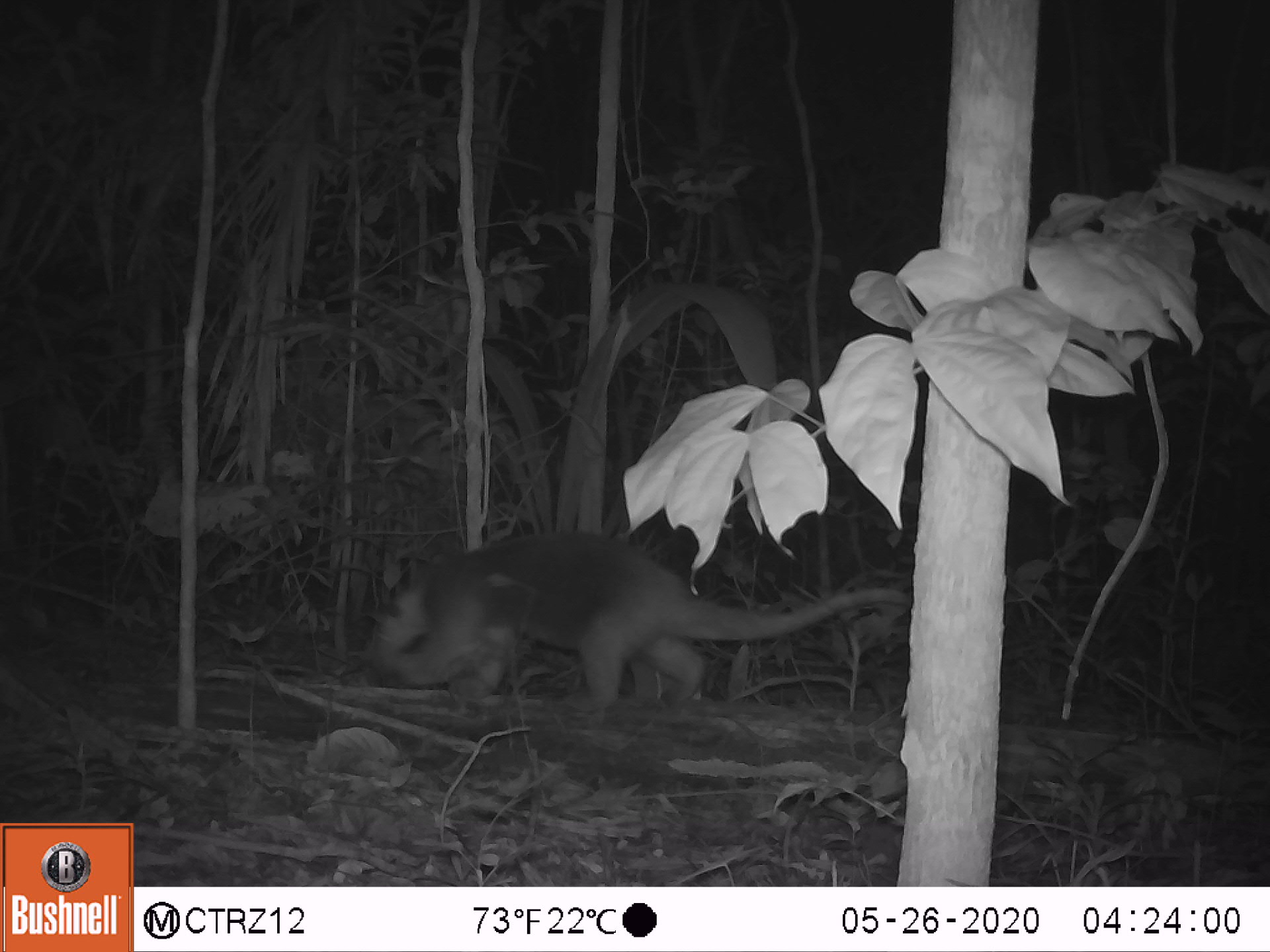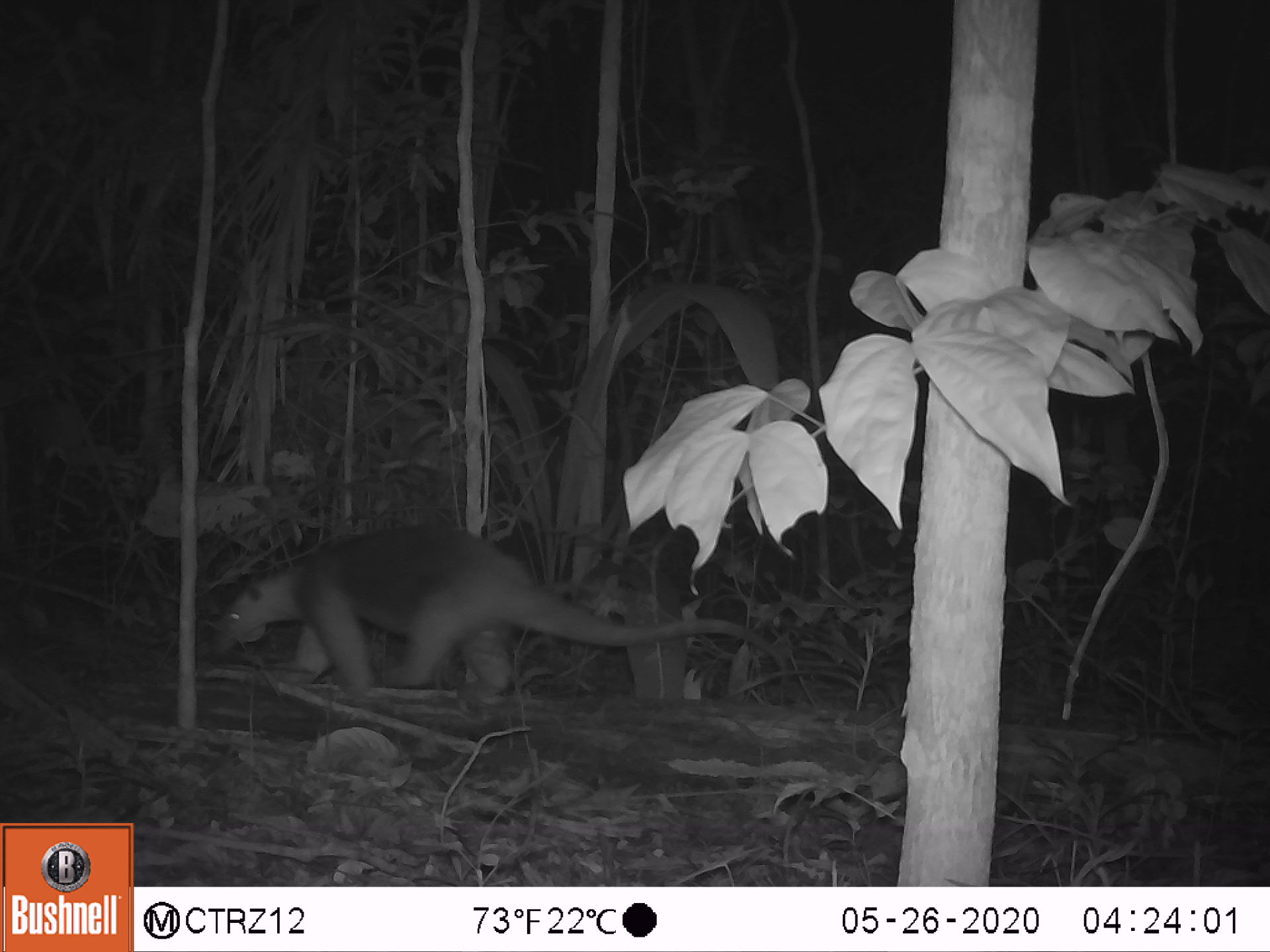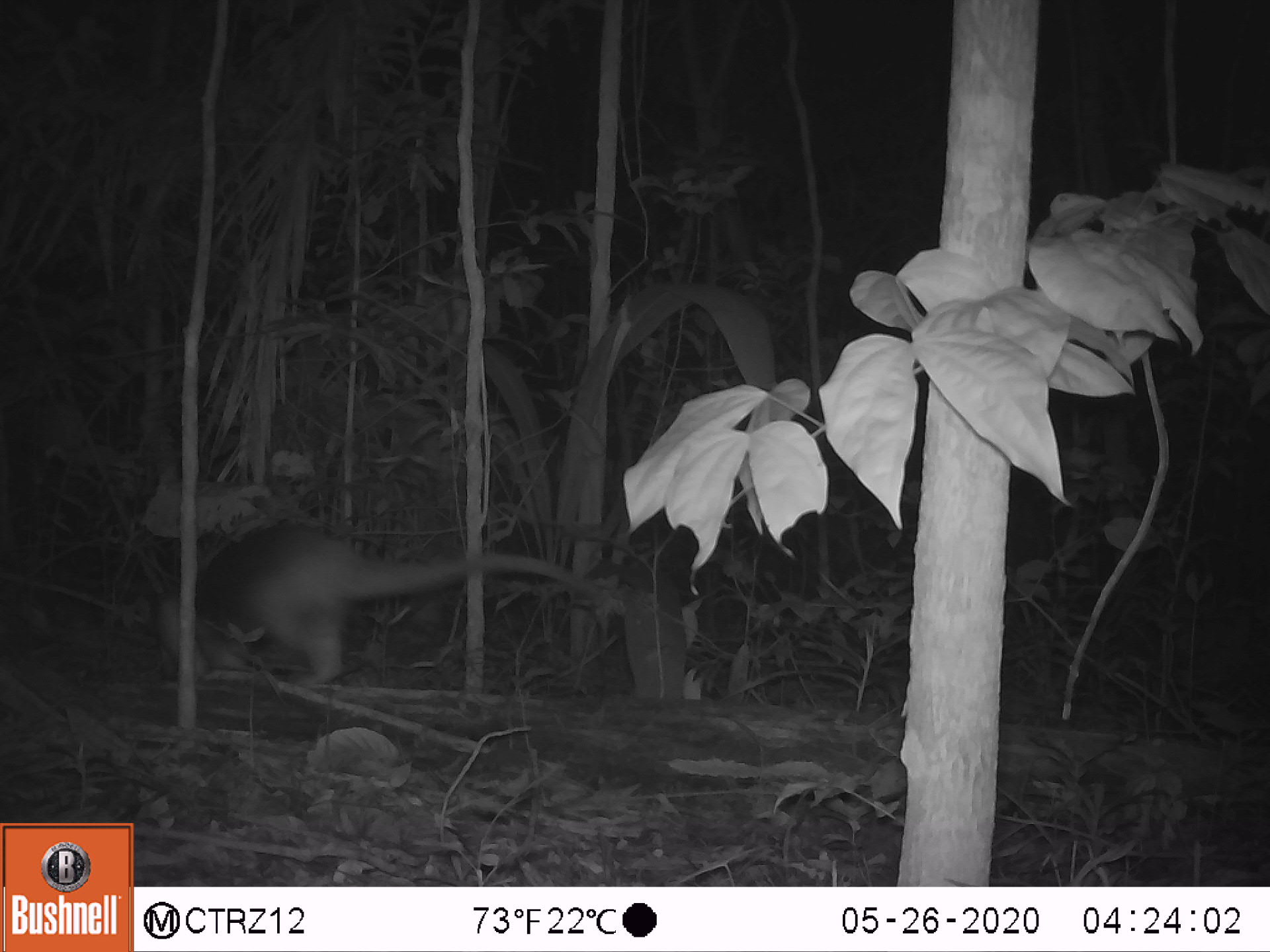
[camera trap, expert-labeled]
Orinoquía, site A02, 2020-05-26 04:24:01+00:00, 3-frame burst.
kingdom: Animalia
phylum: Chordata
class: Mammalia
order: Pilosa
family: Myrmecophagidae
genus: Tamandua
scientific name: Tamandua tetradactyla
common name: southern tamandua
Southern tamandua (Tamandua tetradactyla).